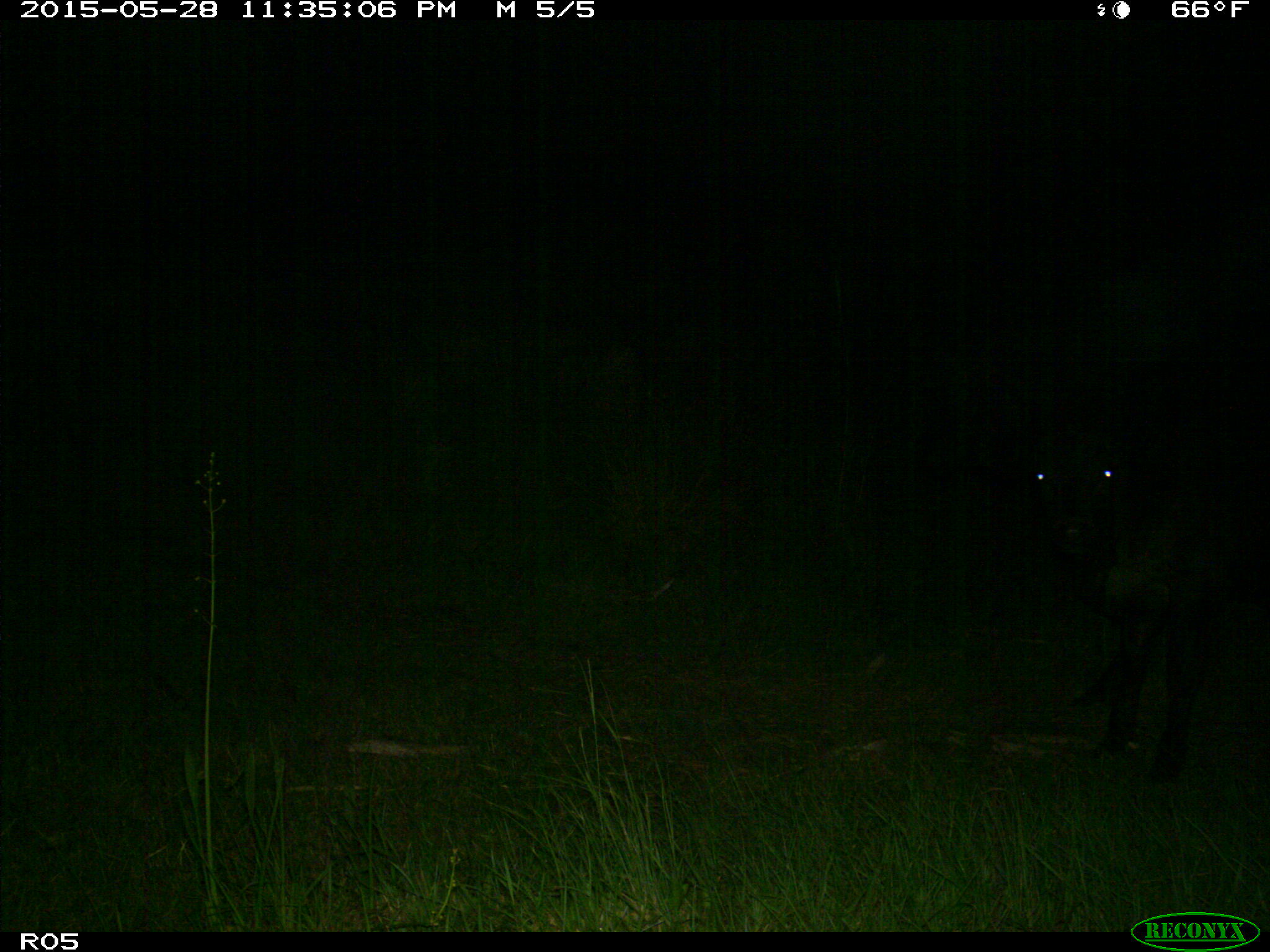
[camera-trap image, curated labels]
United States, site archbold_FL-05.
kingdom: Animalia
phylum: Chordata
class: Mammalia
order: Artiodactyla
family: Bovidae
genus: Bos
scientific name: Bos taurus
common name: domestic cow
Bos taurus (domestic cow).